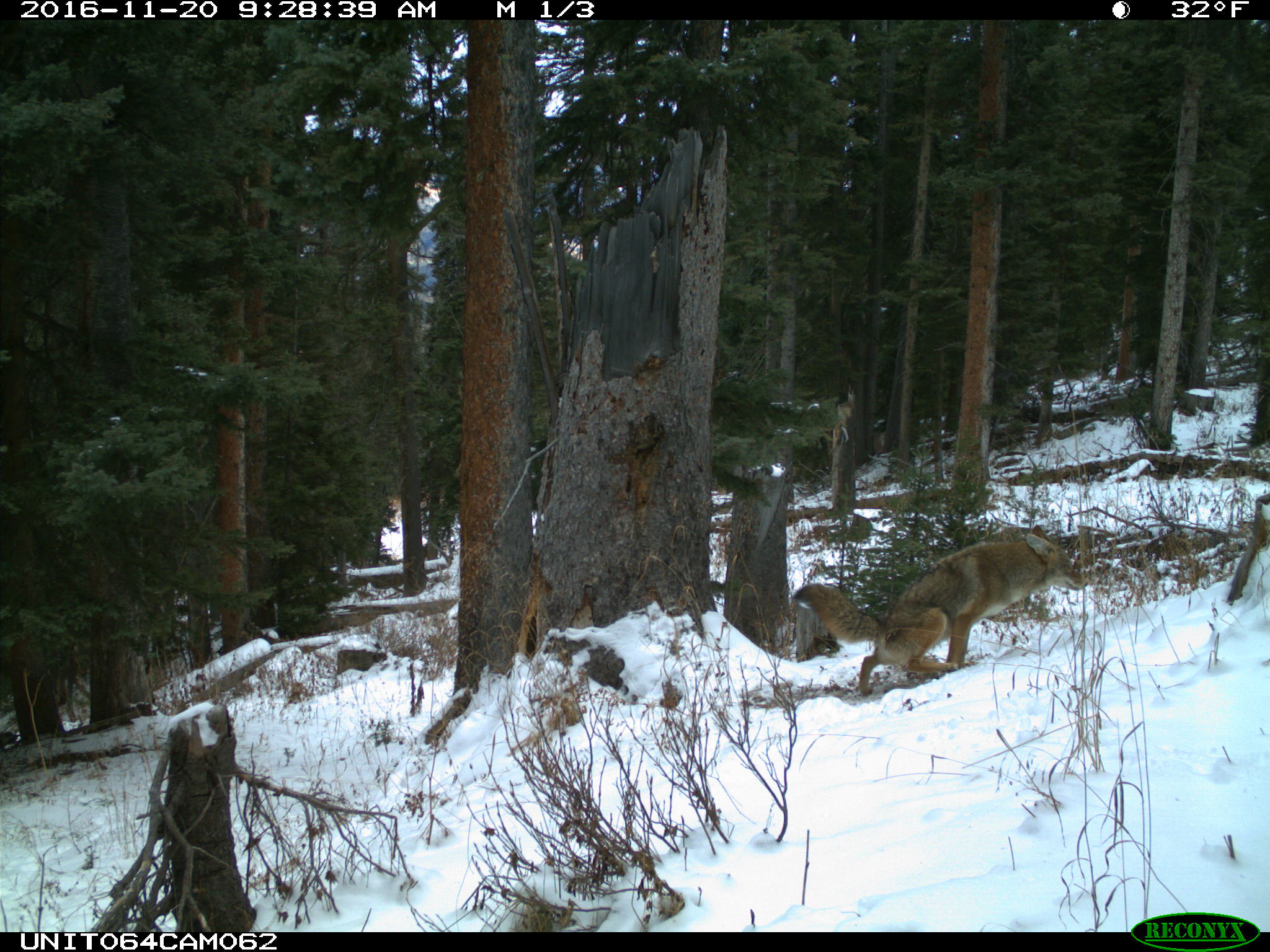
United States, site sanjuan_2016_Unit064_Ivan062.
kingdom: Animalia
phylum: Chordata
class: Mammalia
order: Carnivora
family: Canidae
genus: Canis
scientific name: Canis latrans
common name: coyote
Canis latrans (coyote).